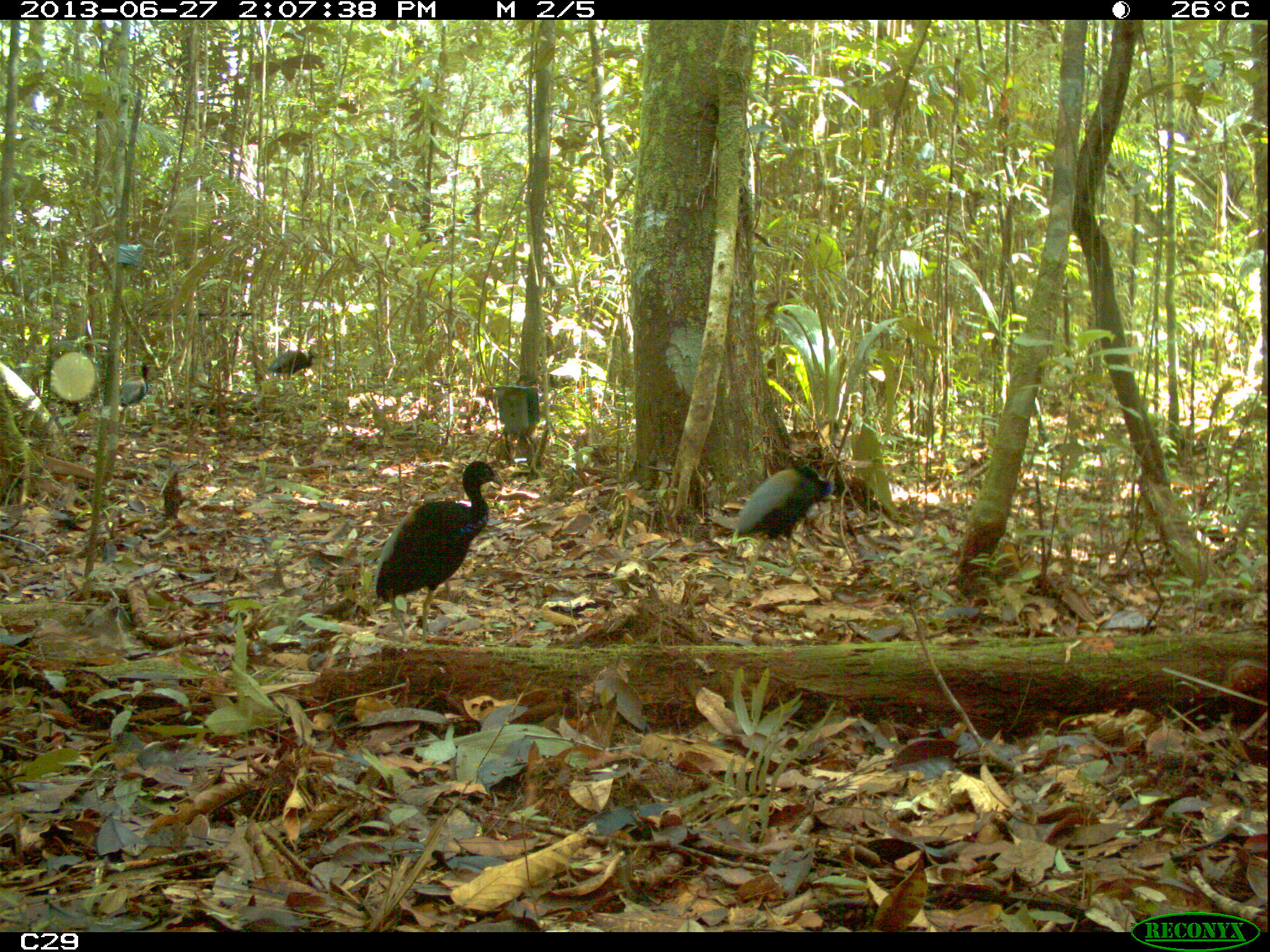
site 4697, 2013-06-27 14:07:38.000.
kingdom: Animalia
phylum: Chordata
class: Aves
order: Gruiformes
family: Psophiidae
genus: Psophia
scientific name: Psophia crepitans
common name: gray-winged trumpeter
Psophia crepitans (gray-winged trumpeter), count 4, age adult.